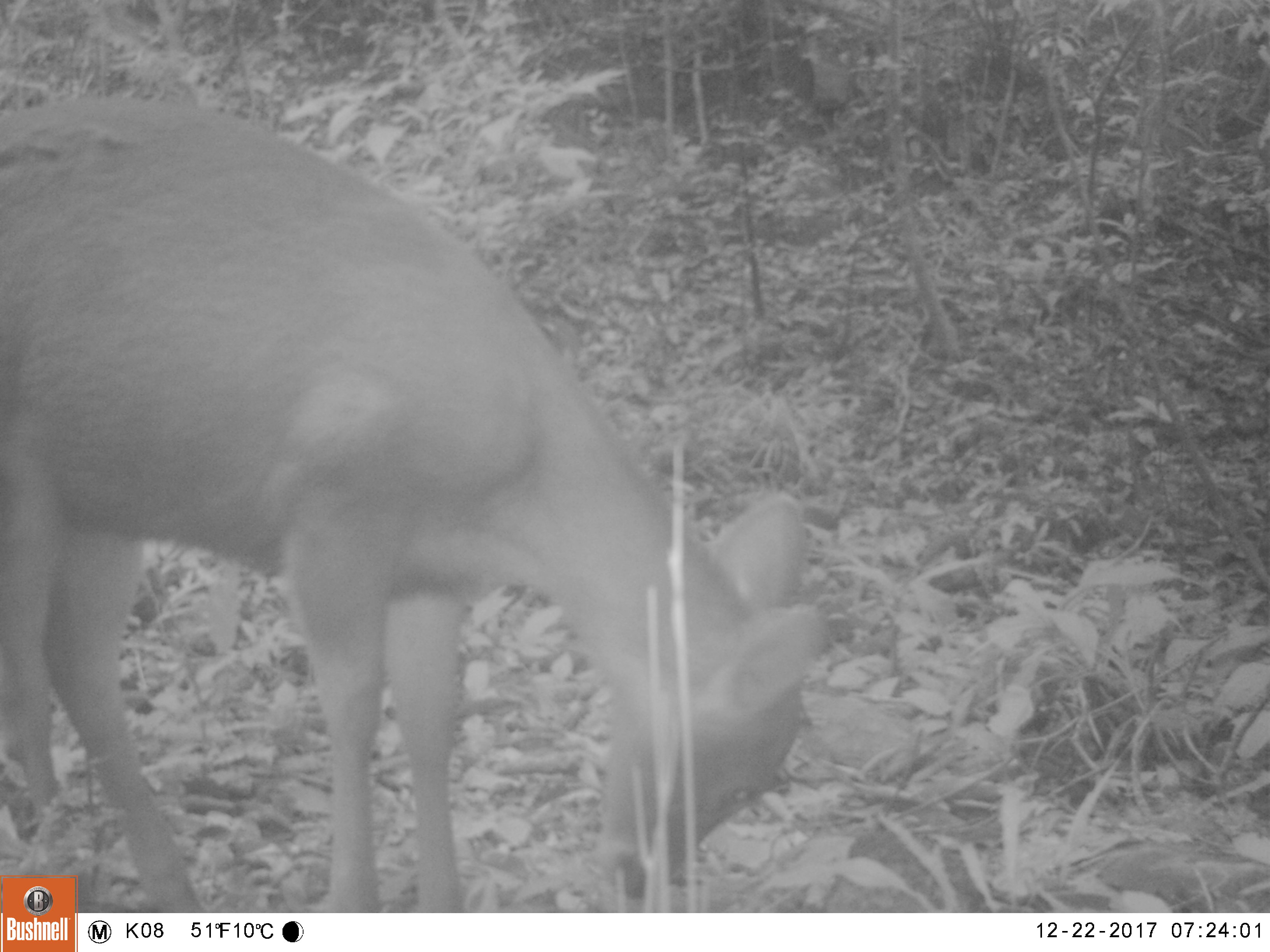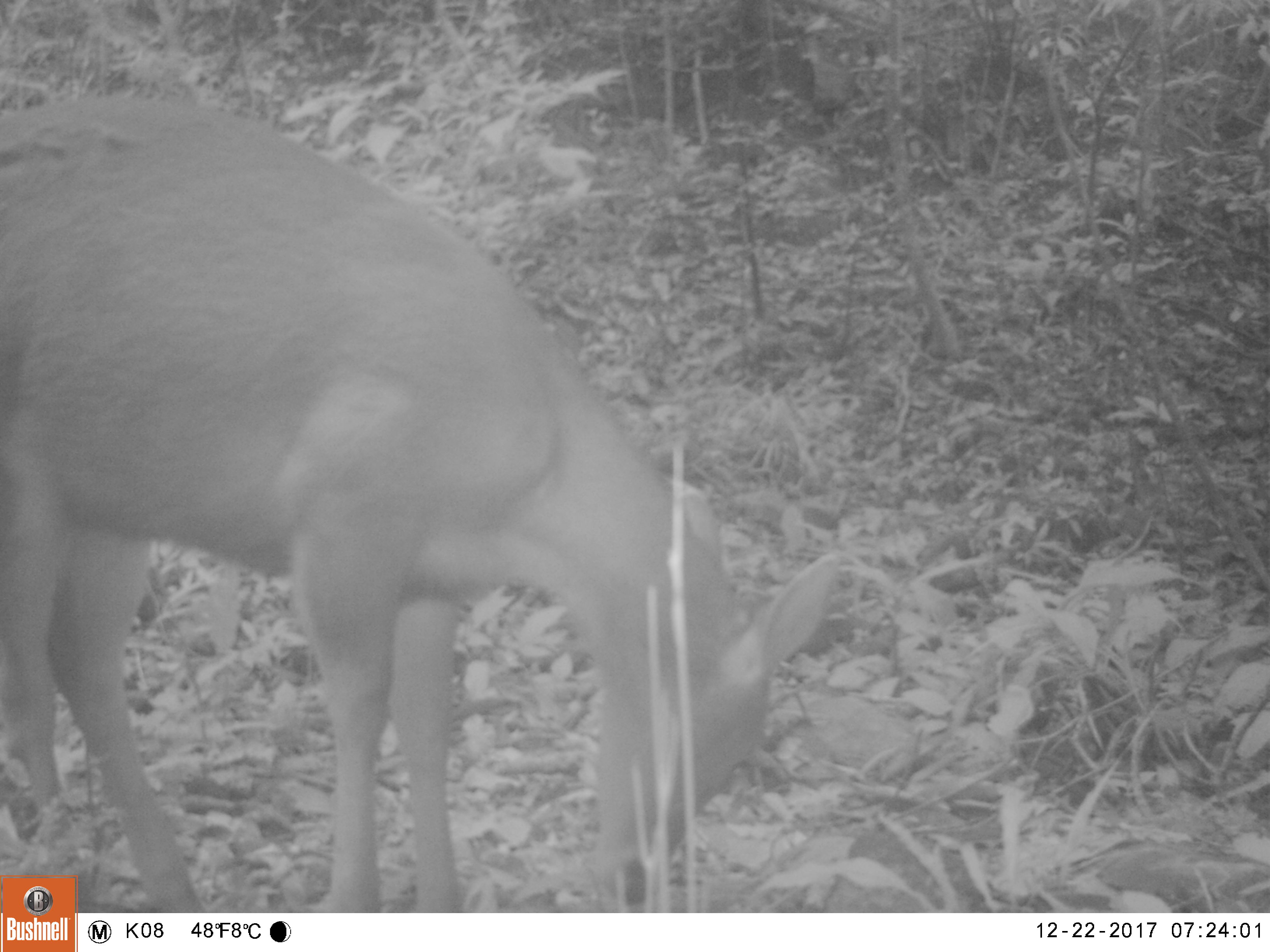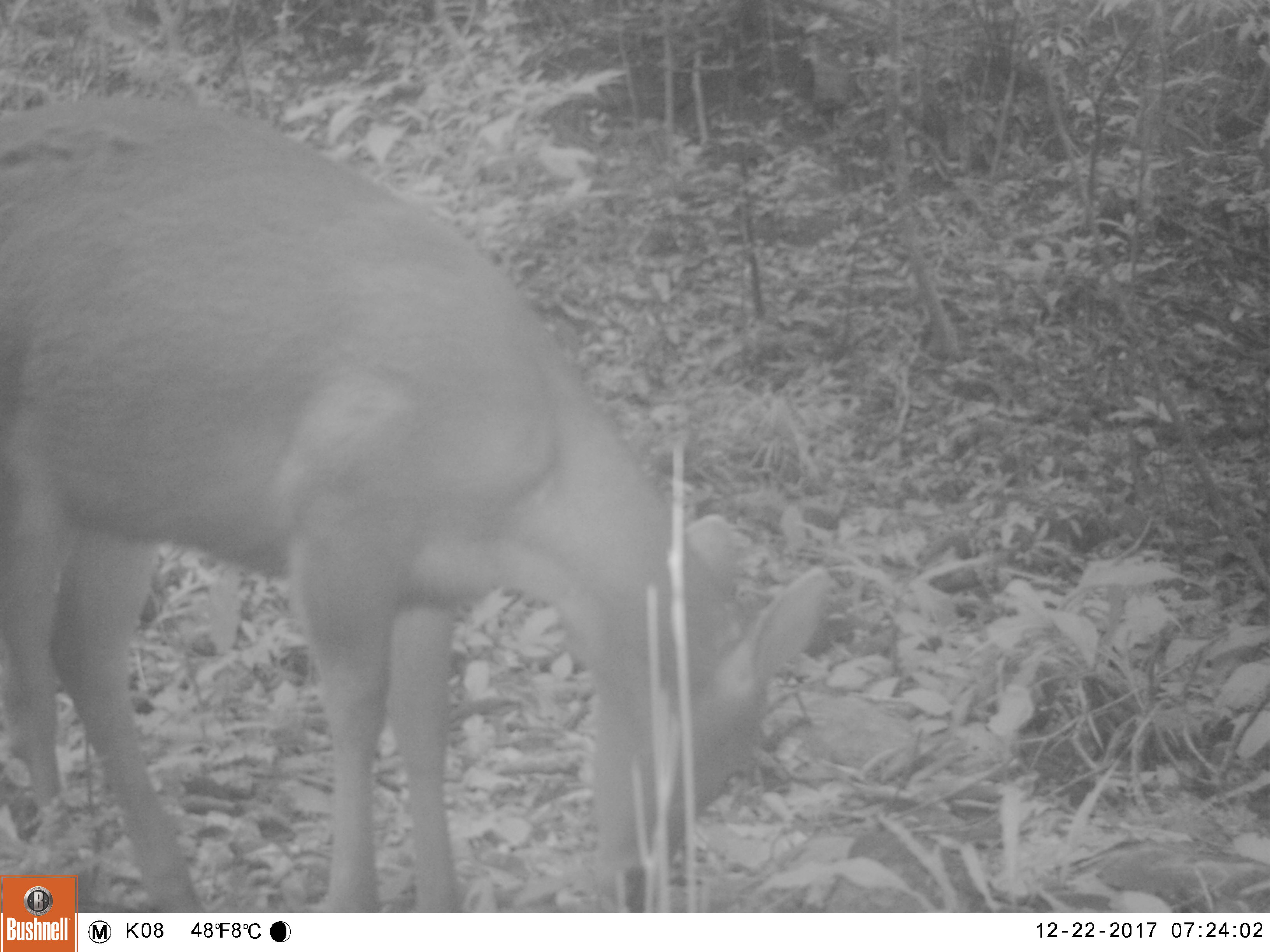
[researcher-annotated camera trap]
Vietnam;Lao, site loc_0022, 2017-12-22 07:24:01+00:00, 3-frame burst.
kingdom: Animalia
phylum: Chordata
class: Mammalia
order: Artiodactyla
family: Cervidae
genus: Rusa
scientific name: Rusa unicolor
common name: sambar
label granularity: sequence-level